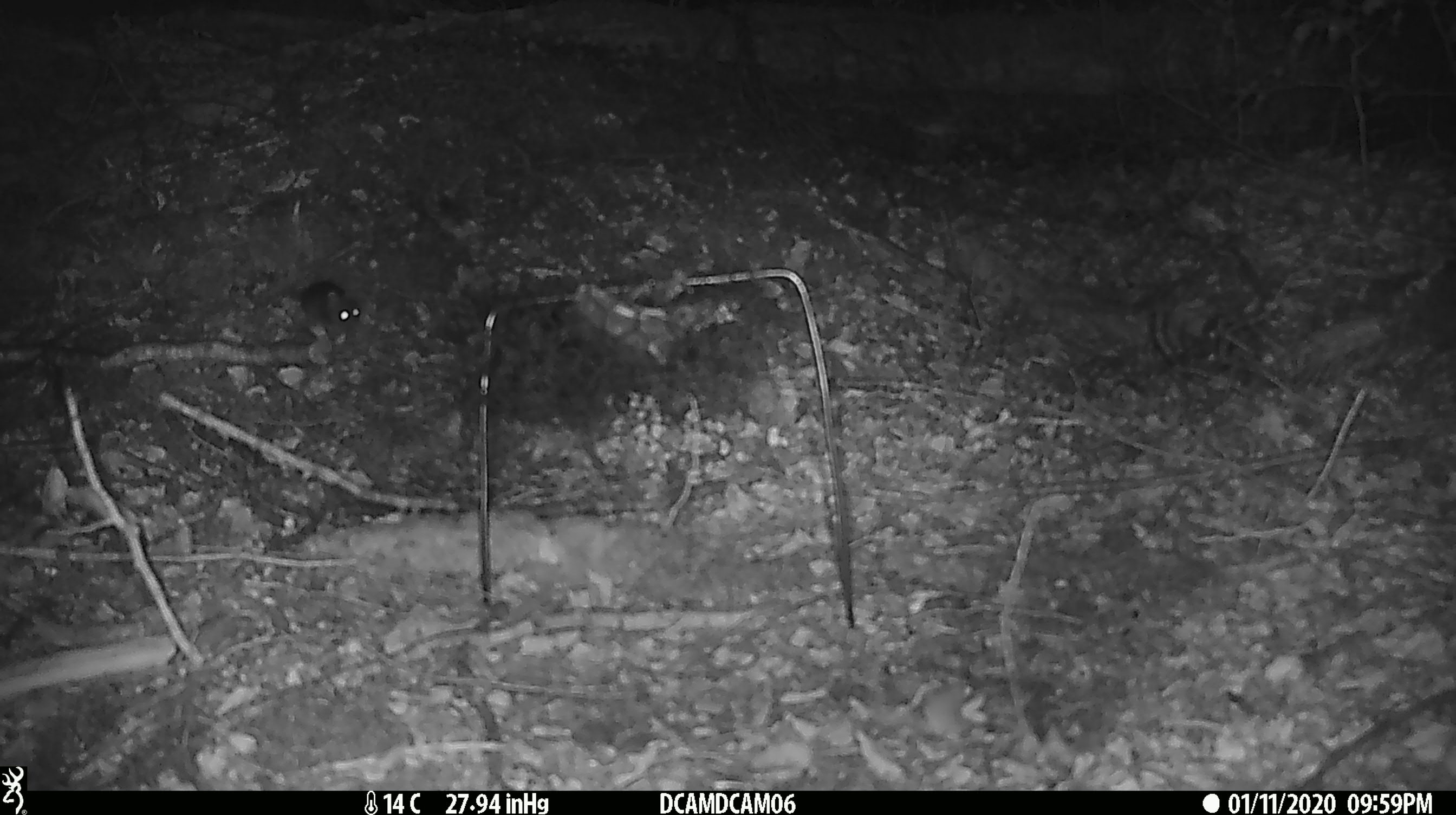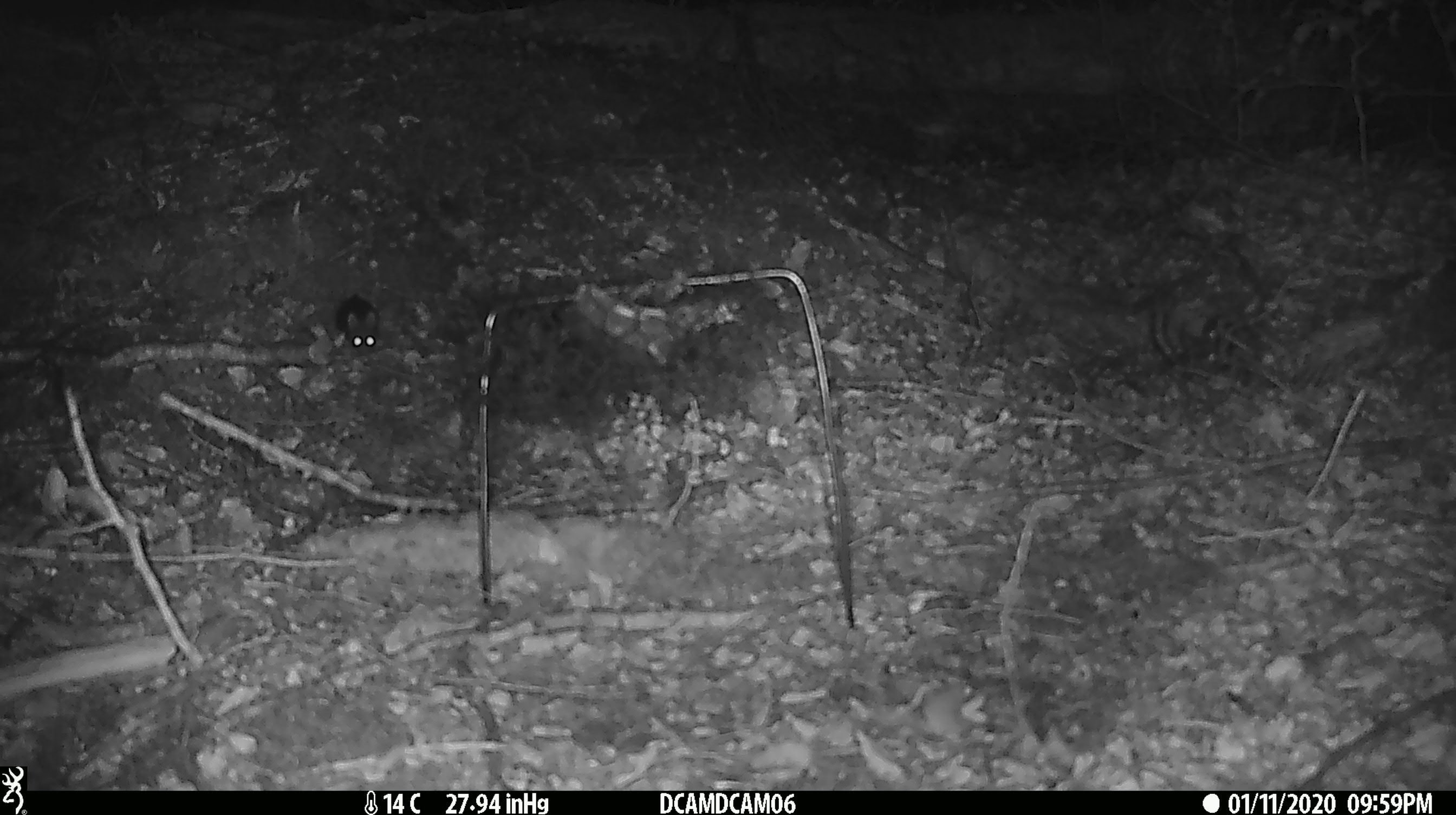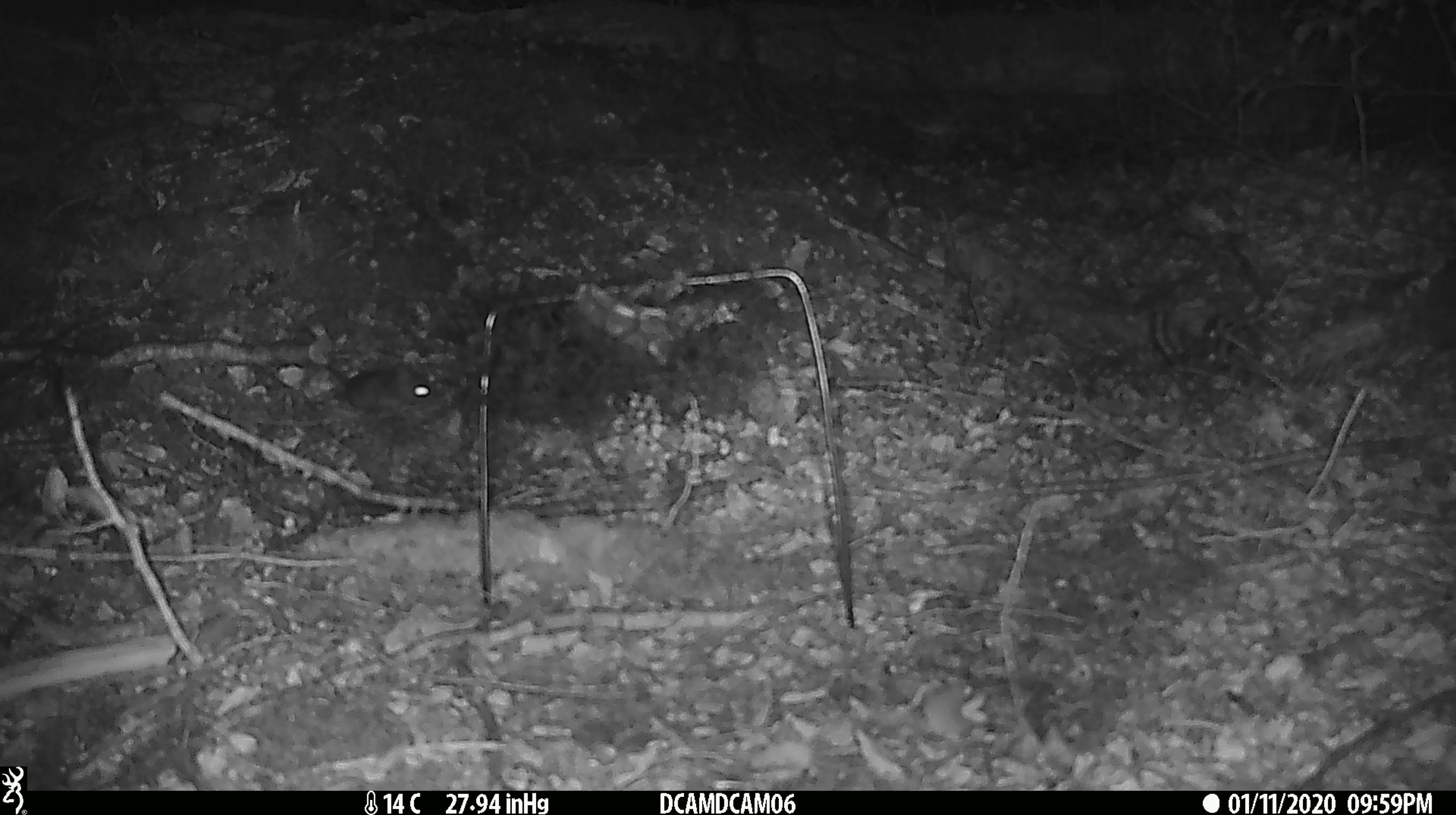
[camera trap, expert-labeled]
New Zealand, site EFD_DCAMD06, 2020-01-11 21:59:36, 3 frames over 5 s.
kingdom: Animalia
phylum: Chordata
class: Mammalia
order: Rodentia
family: Muridae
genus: Mus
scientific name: Mus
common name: mouse